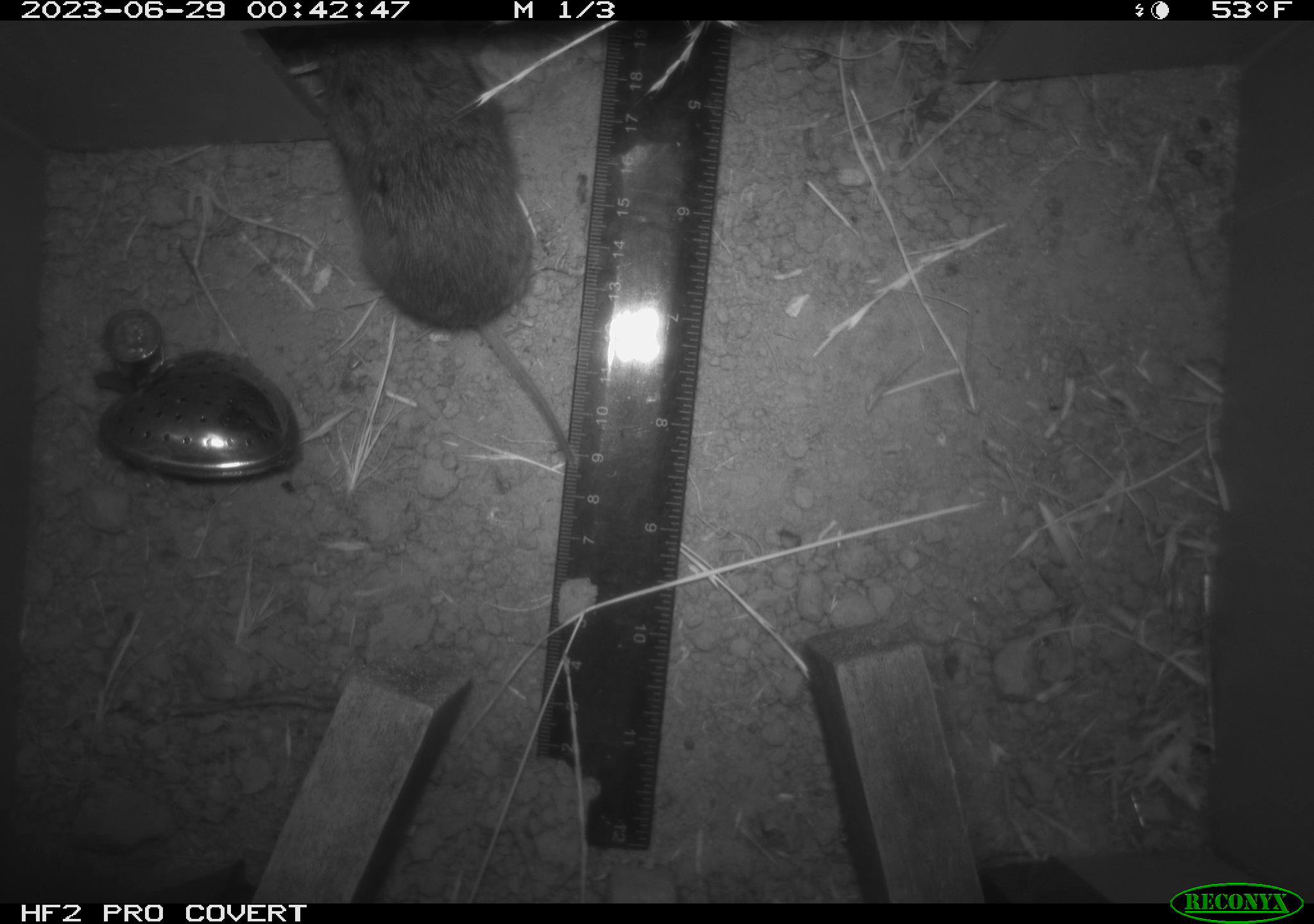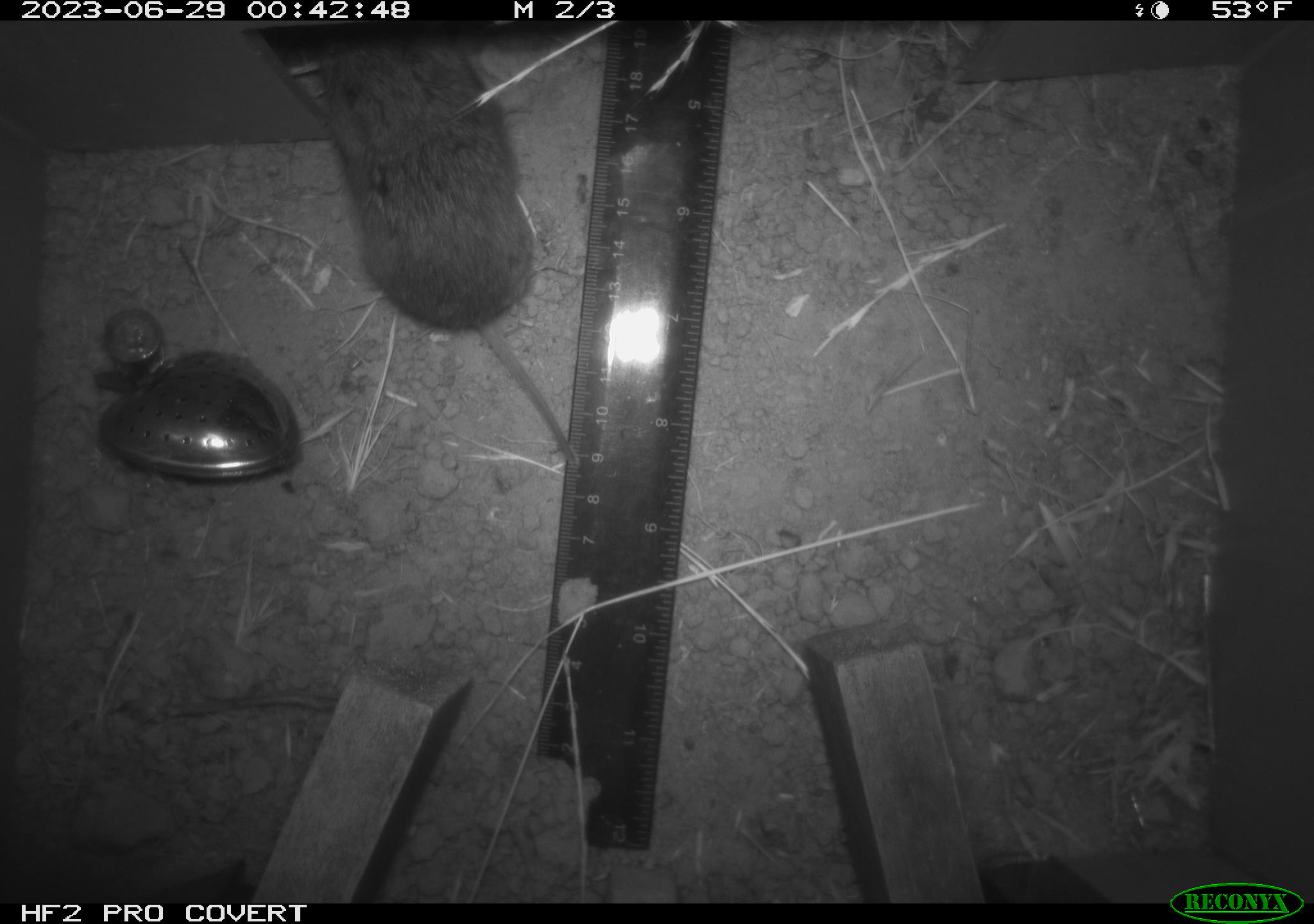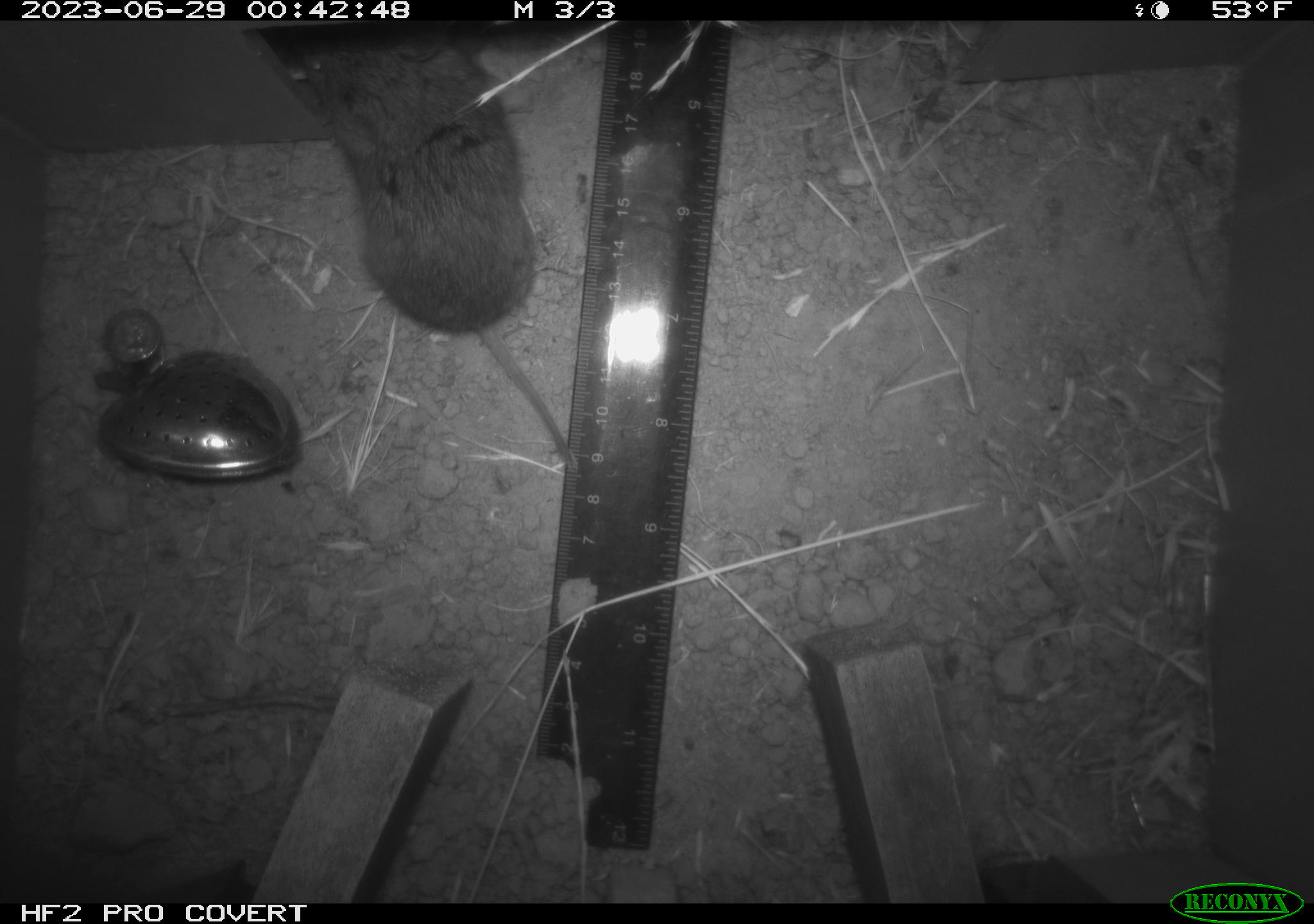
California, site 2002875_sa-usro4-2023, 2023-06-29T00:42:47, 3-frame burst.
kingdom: Animalia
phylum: Chordata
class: Mammalia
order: Rodentia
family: Cricetidae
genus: Microtus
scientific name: Microtus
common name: meadow vole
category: microtus species